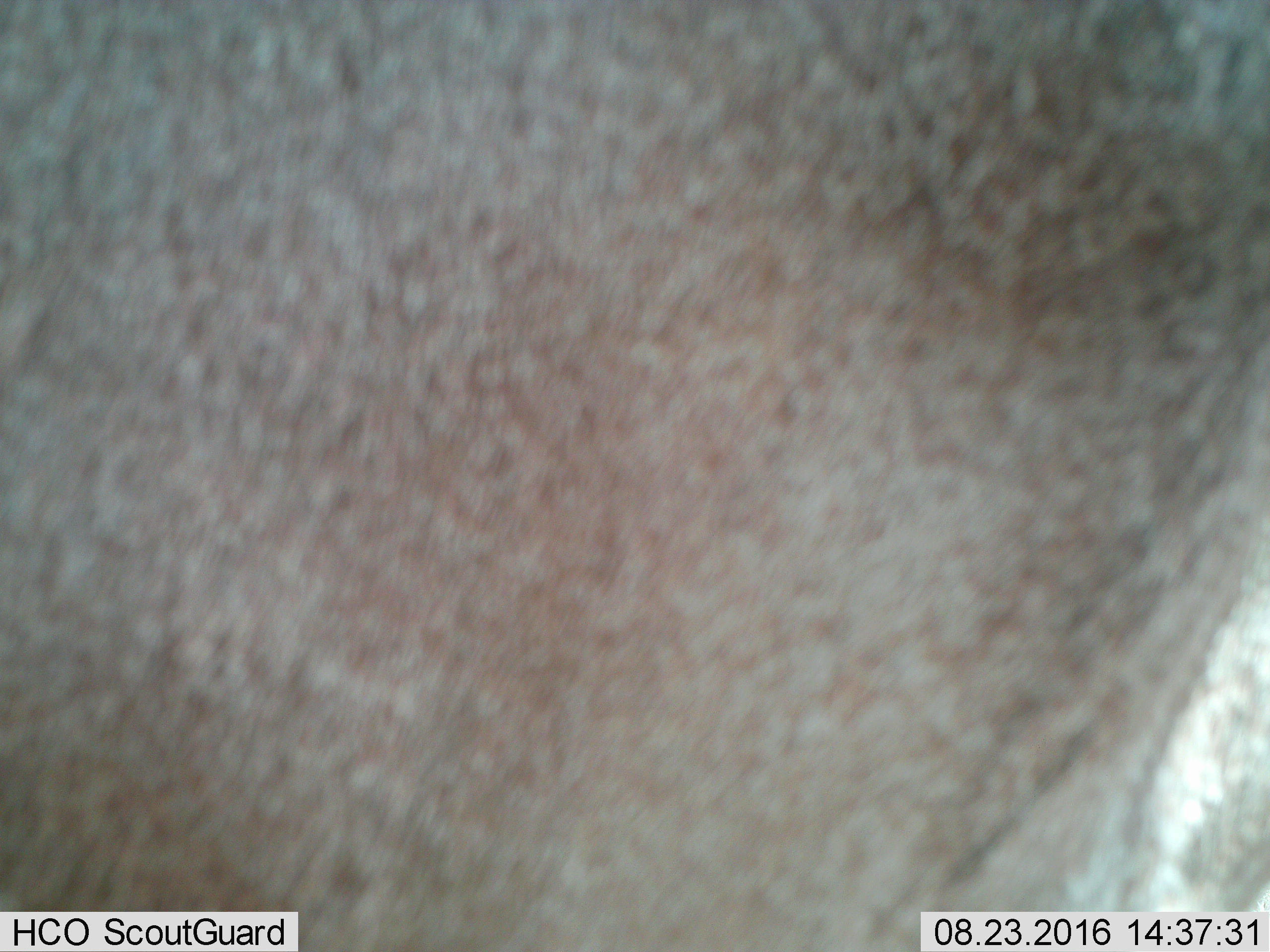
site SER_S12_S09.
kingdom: Animalia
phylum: Chordata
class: Mammalia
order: Artiodactyla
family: Bovidae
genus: Alcelaphus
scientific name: Alcelaphus buselaphus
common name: hartebeest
Hartebeest (Alcelaphus buselaphus), count 1. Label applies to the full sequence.